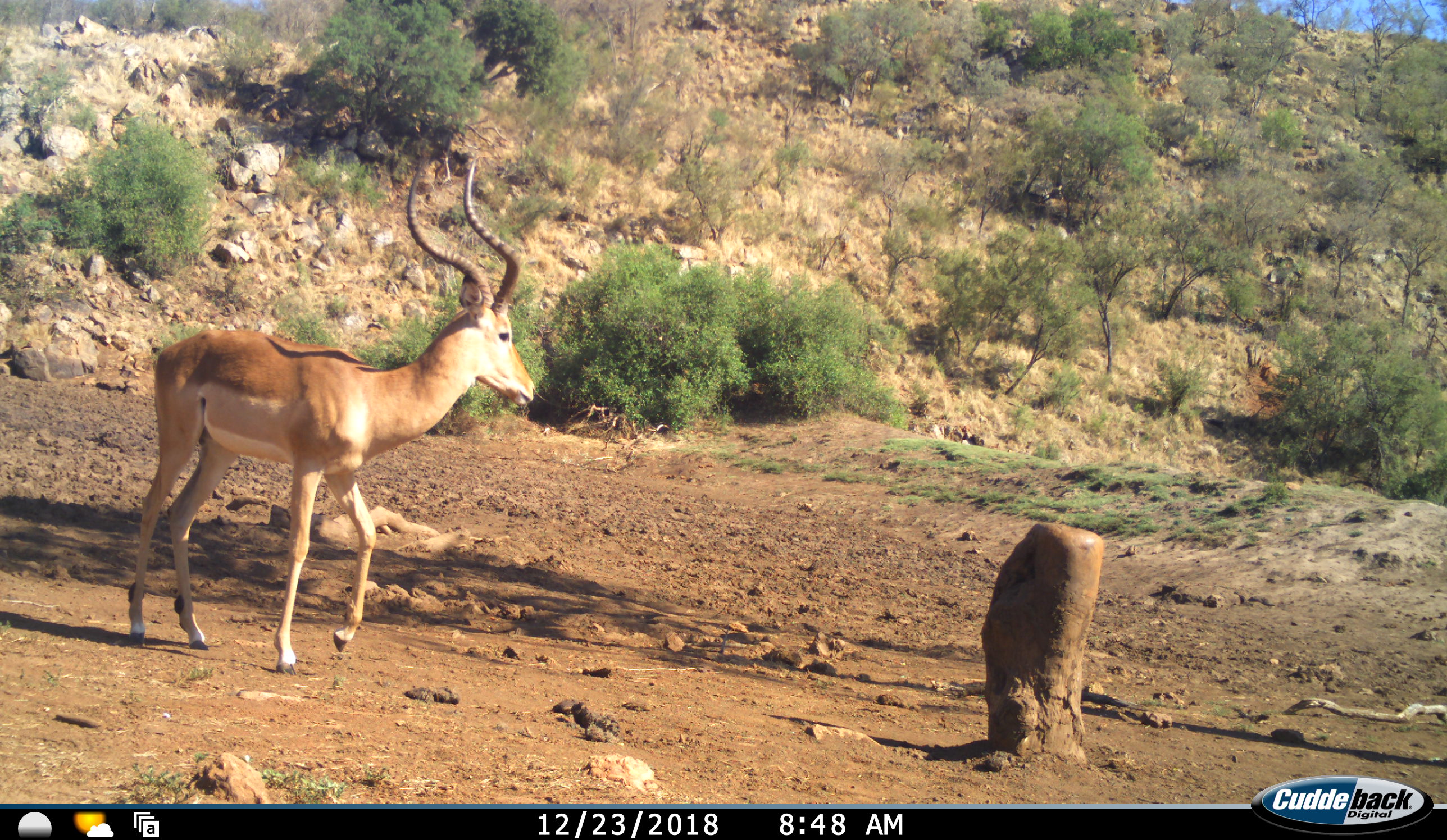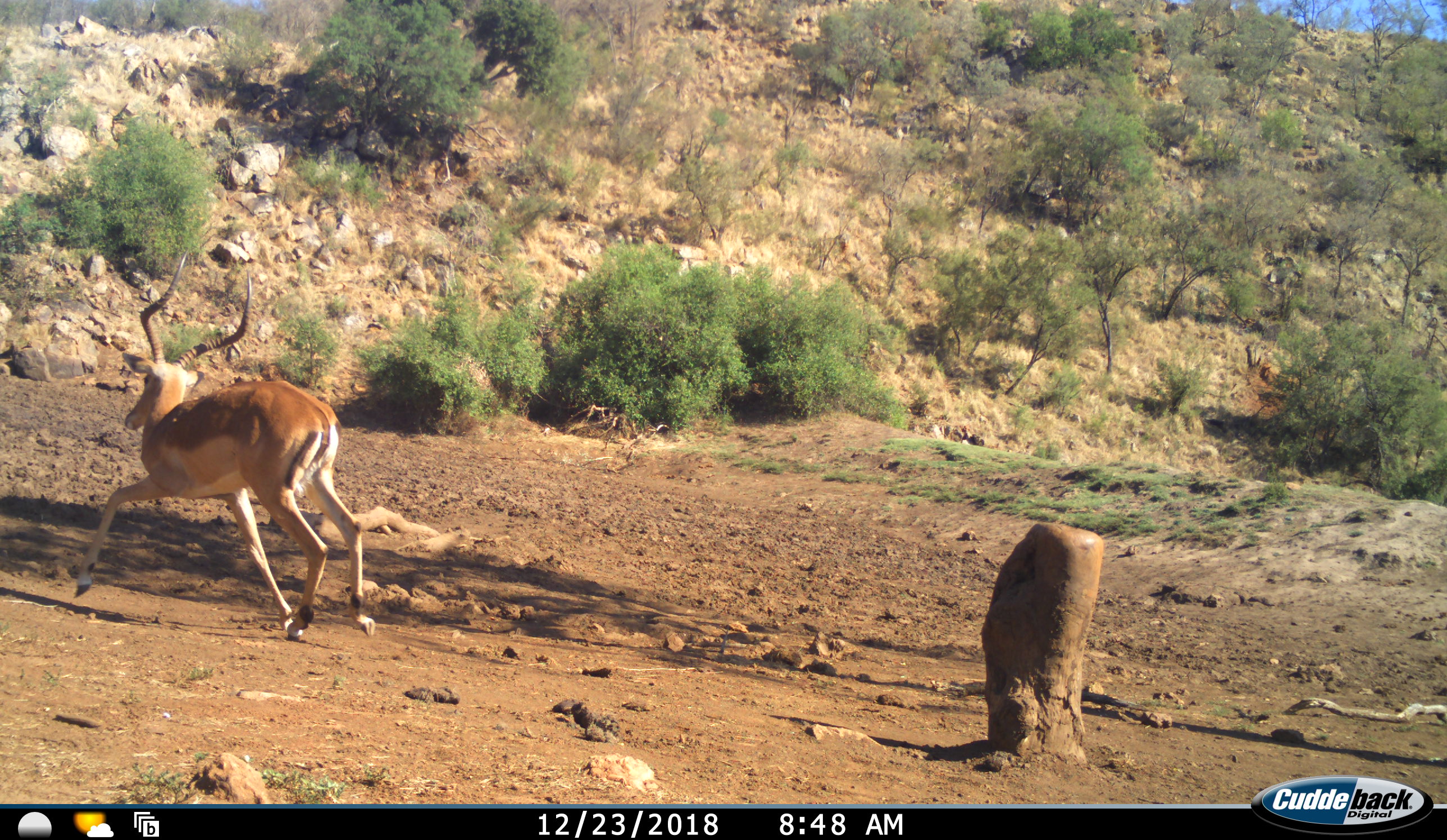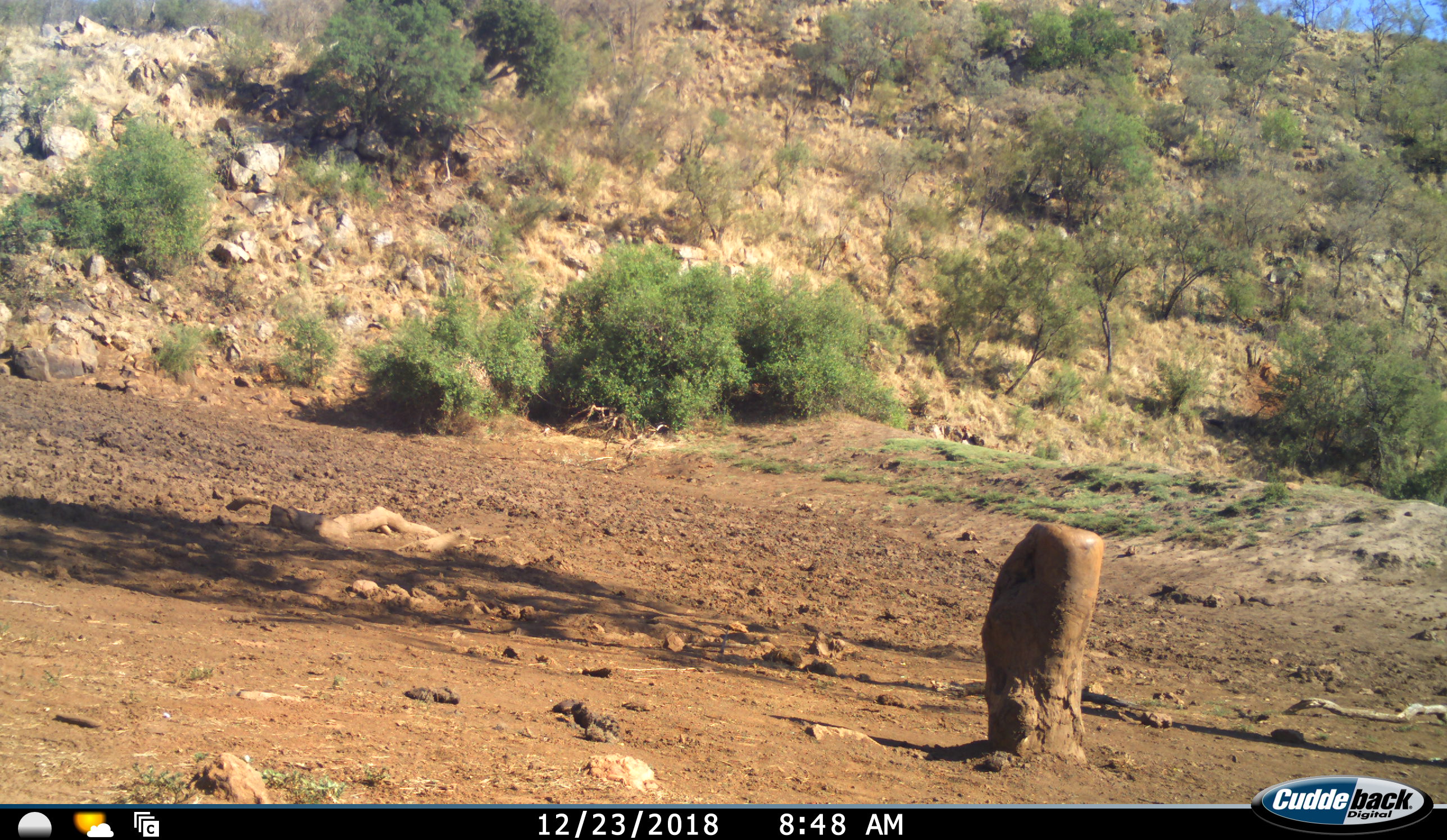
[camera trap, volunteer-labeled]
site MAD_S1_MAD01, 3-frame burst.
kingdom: Animalia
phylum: Chordata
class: Mammalia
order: Artiodactyla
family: Bovidae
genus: Aepyceros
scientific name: Aepyceros melampus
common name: impala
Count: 1.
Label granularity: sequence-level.